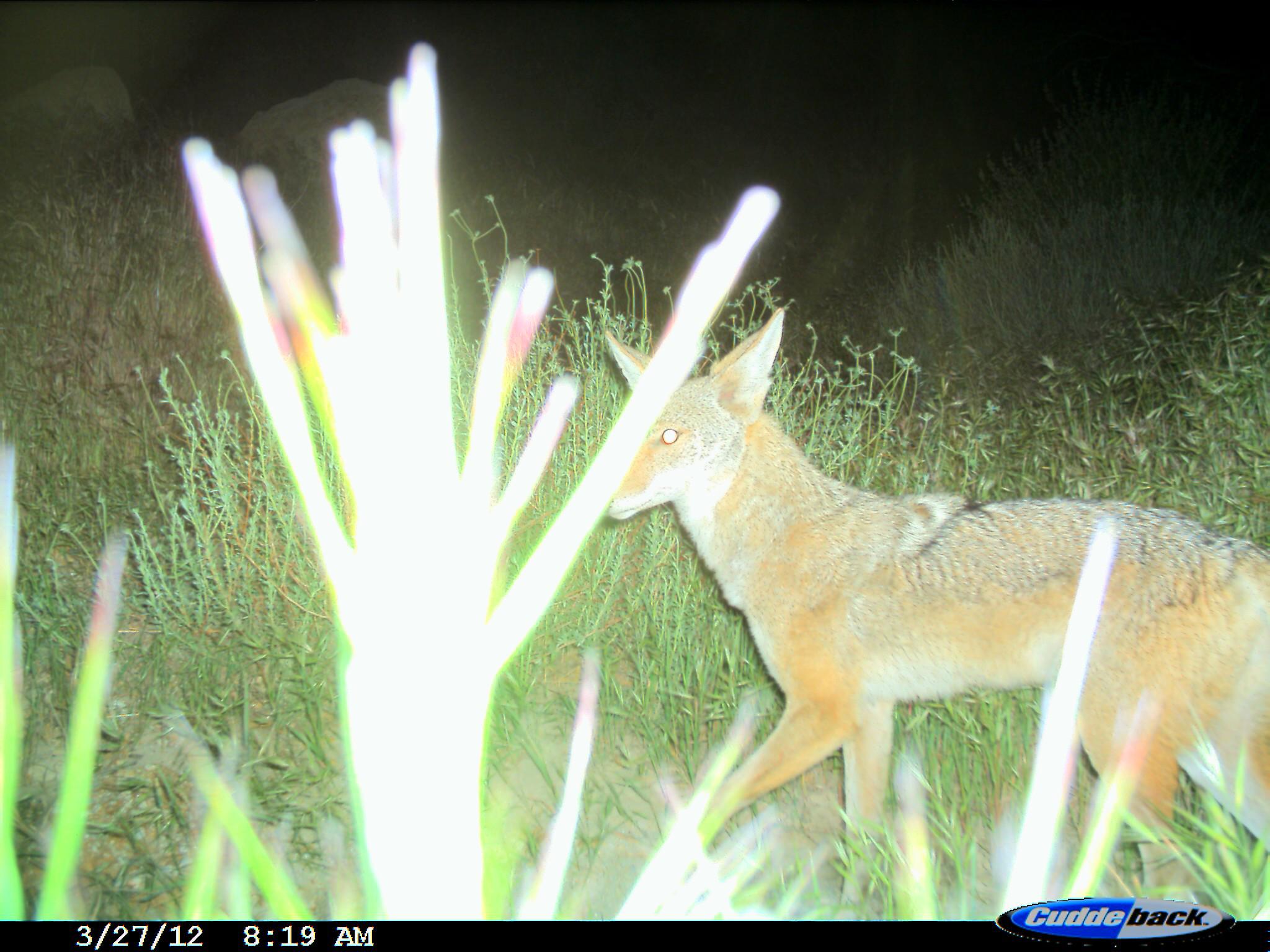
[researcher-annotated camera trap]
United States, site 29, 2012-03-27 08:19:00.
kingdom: Animalia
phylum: Chordata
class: Mammalia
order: Carnivora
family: Canidae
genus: Canis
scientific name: Canis latrans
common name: coyote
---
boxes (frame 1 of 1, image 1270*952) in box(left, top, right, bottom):
coyote: box(584, 308, 1266, 918)